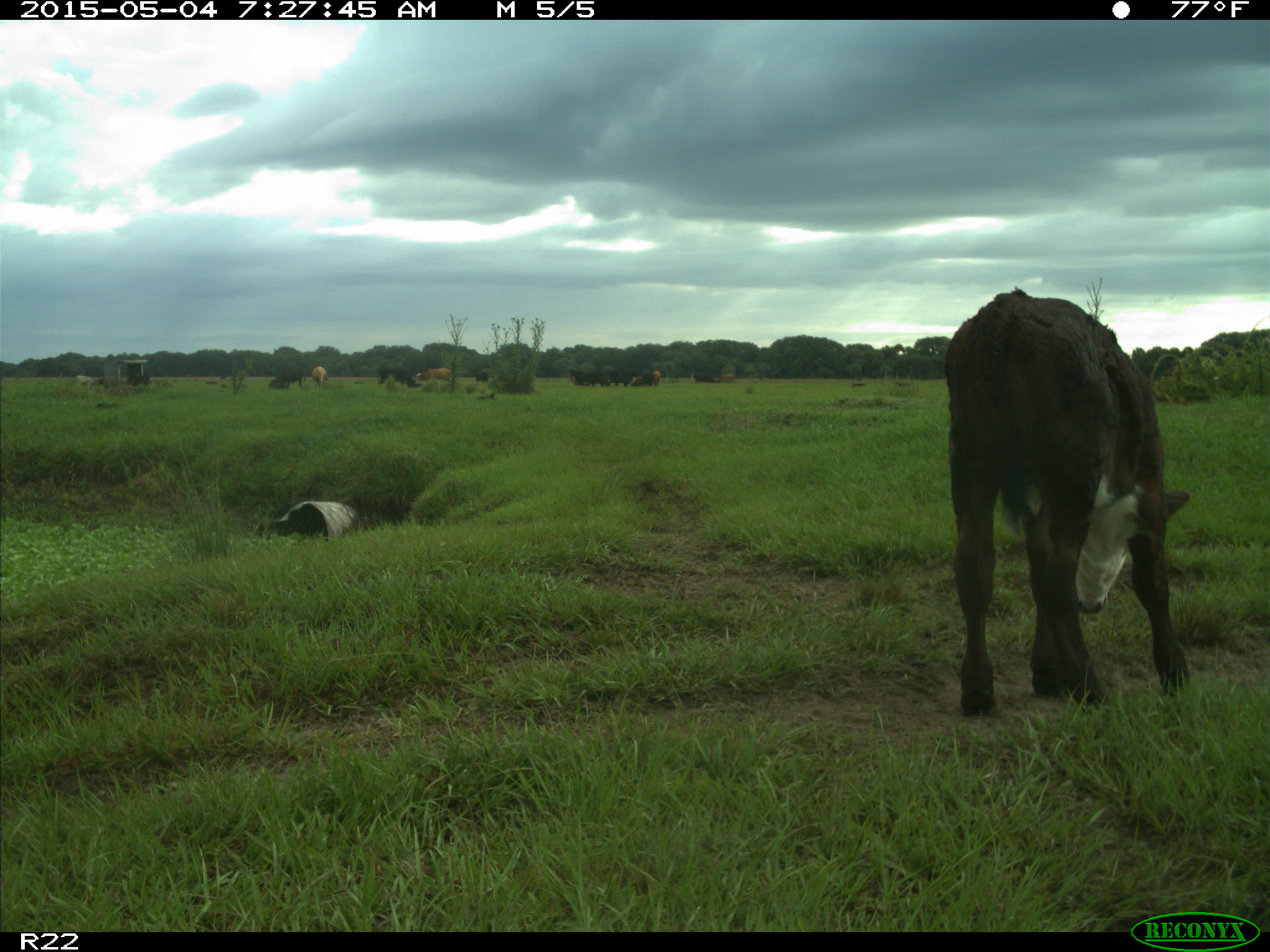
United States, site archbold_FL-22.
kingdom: Animalia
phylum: Chordata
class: Mammalia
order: Artiodactyla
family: Bovidae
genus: Bos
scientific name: Bos taurus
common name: domestic cow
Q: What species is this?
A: Bos taurus (domestic cow).